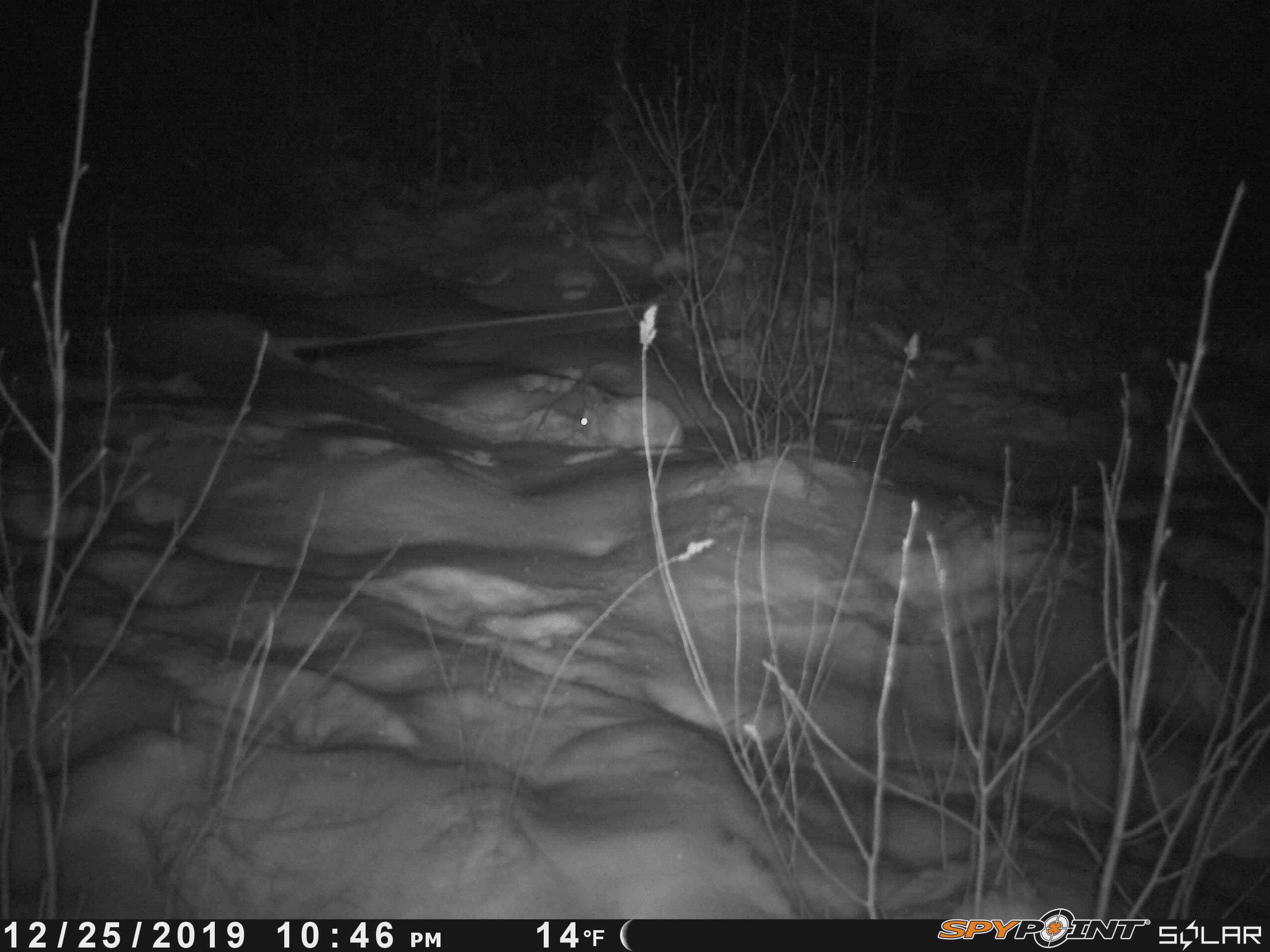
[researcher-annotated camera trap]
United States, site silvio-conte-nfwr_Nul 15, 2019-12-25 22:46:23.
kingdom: Animalia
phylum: Chordata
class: Mammalia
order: Lagomorpha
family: Leporidae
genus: Lepus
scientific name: Lepus americanus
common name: snowshoe hare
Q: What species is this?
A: Snowshoe hare (Lepus americanus).